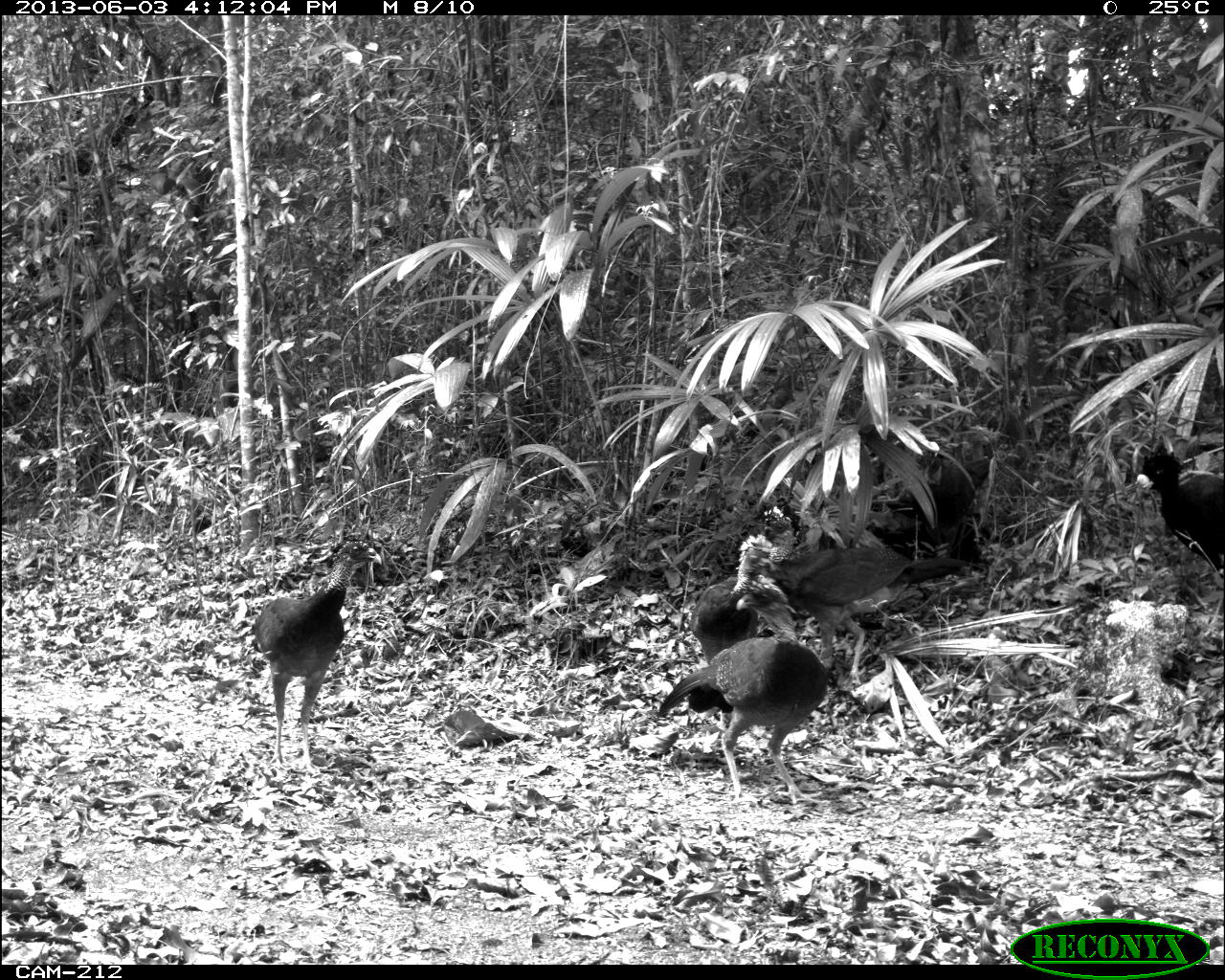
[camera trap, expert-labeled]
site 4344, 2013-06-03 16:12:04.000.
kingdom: Animalia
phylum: Chordata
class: Aves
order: Galliformes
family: Cracidae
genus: Crax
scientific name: Crax rubra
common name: great curassow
Crax rubra (great curassow), count 5.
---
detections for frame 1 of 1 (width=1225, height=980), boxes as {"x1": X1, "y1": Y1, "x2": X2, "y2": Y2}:
crax rubra: {"x1": 247, "y1": 538, "x2": 373, "y2": 754}; {"x1": 659, "y1": 643, "x2": 833, "y2": 799}; {"x1": 764, "y1": 540, "x2": 967, "y2": 632}; {"x1": 1129, "y1": 444, "x2": 1223, "y2": 585}; {"x1": 683, "y1": 532, "x2": 783, "y2": 649}